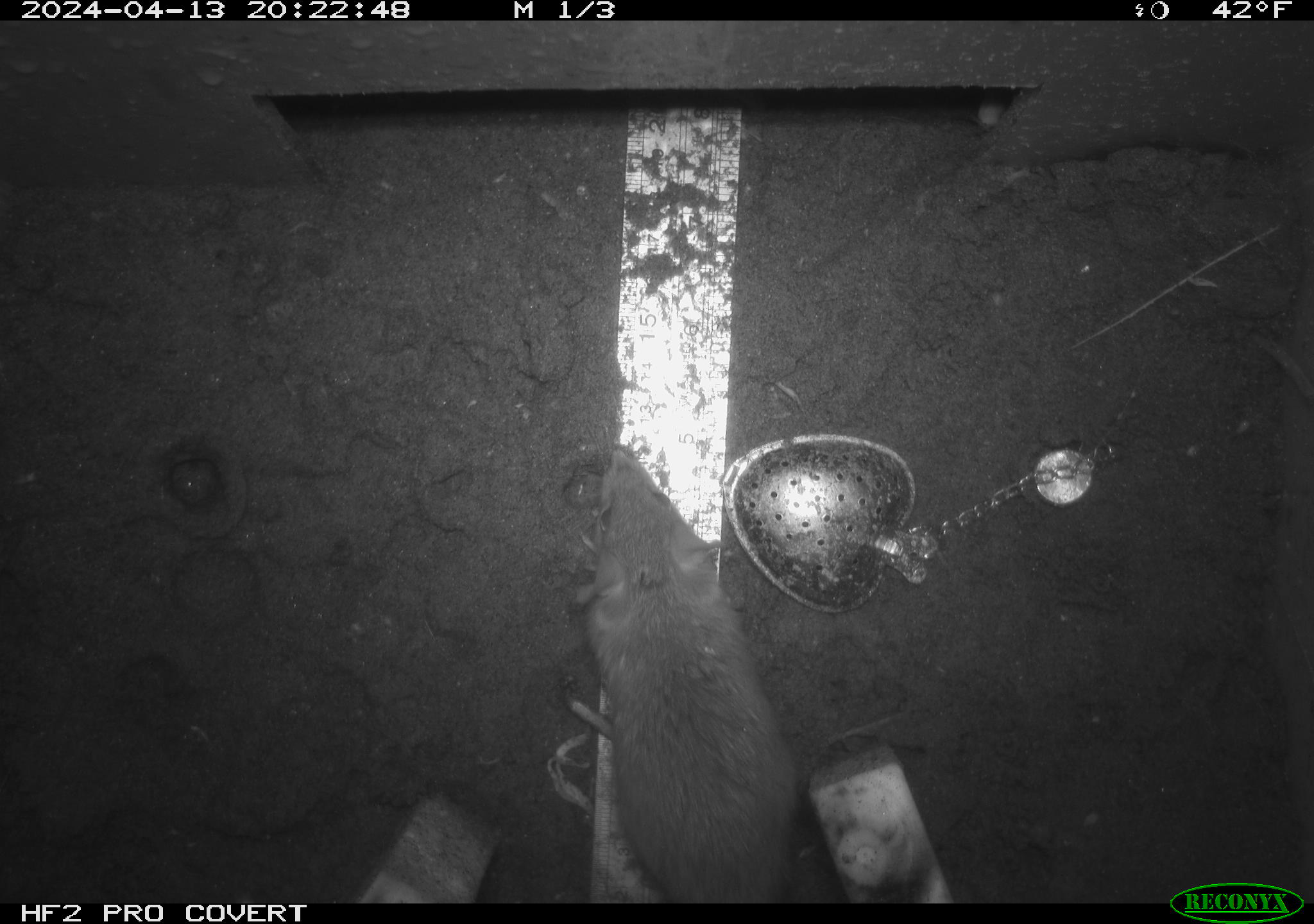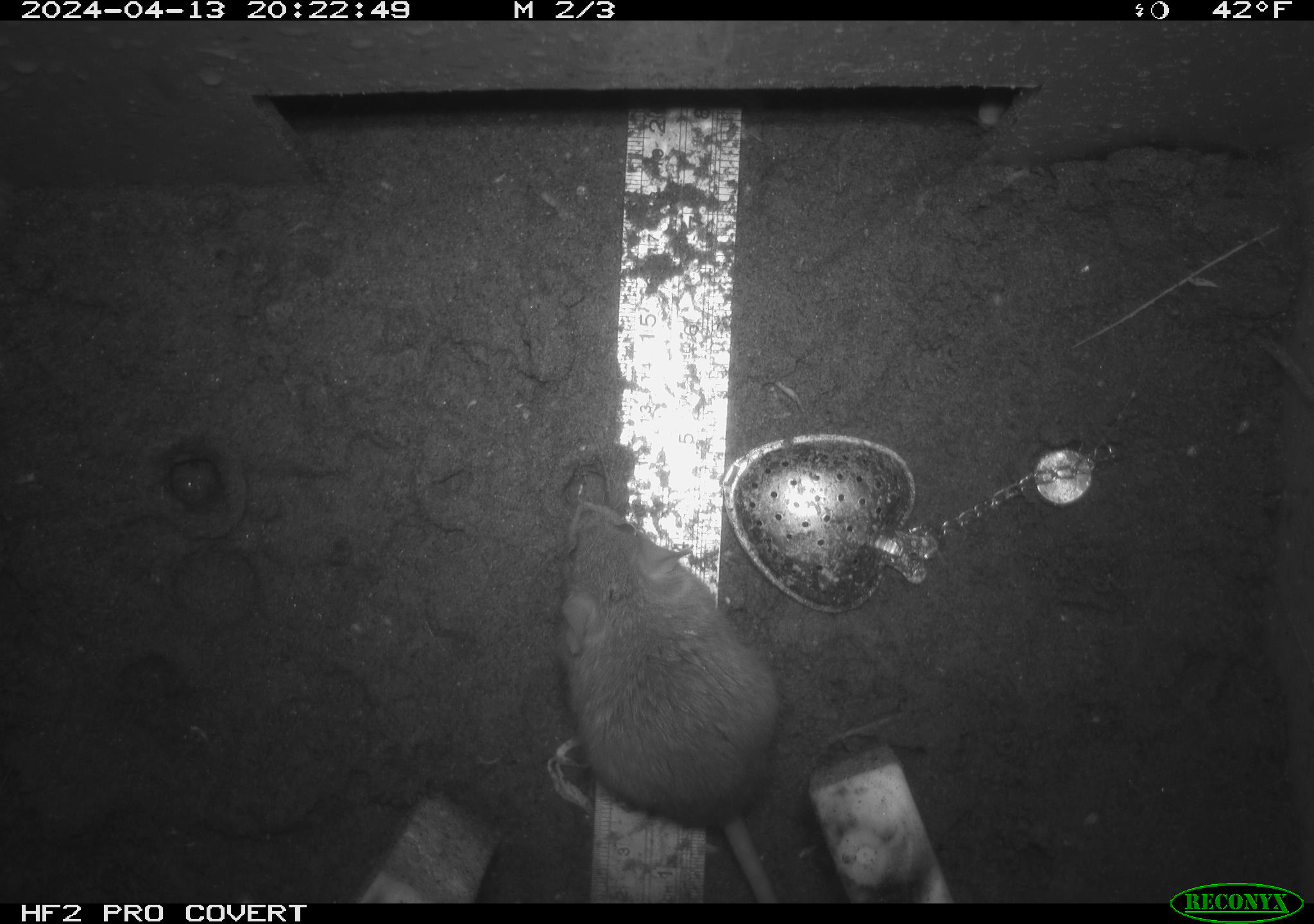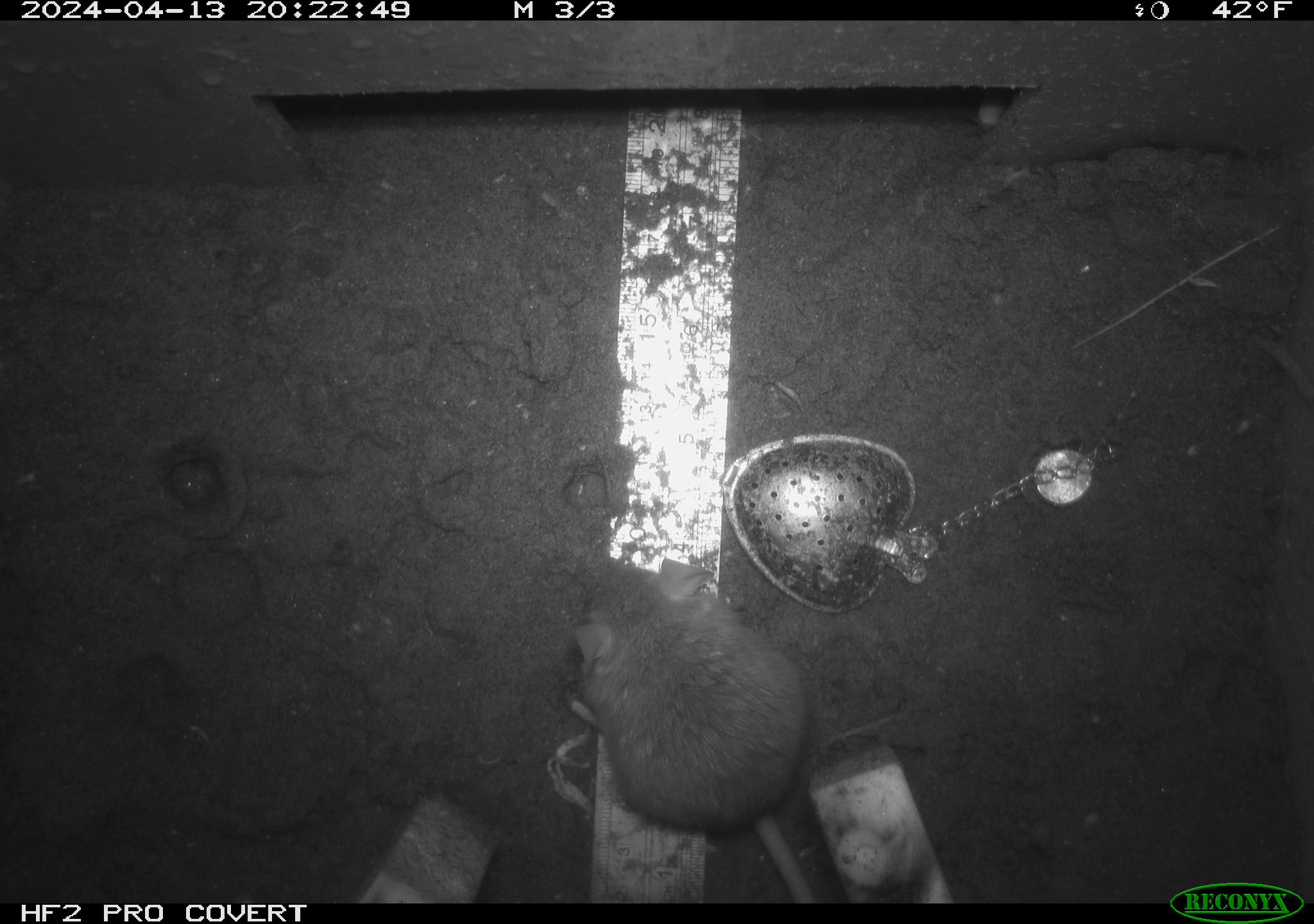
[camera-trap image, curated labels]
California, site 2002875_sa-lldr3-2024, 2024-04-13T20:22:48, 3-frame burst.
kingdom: Animalia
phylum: Chordata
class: Mammalia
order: Rodentia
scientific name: Rodentia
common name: rodent